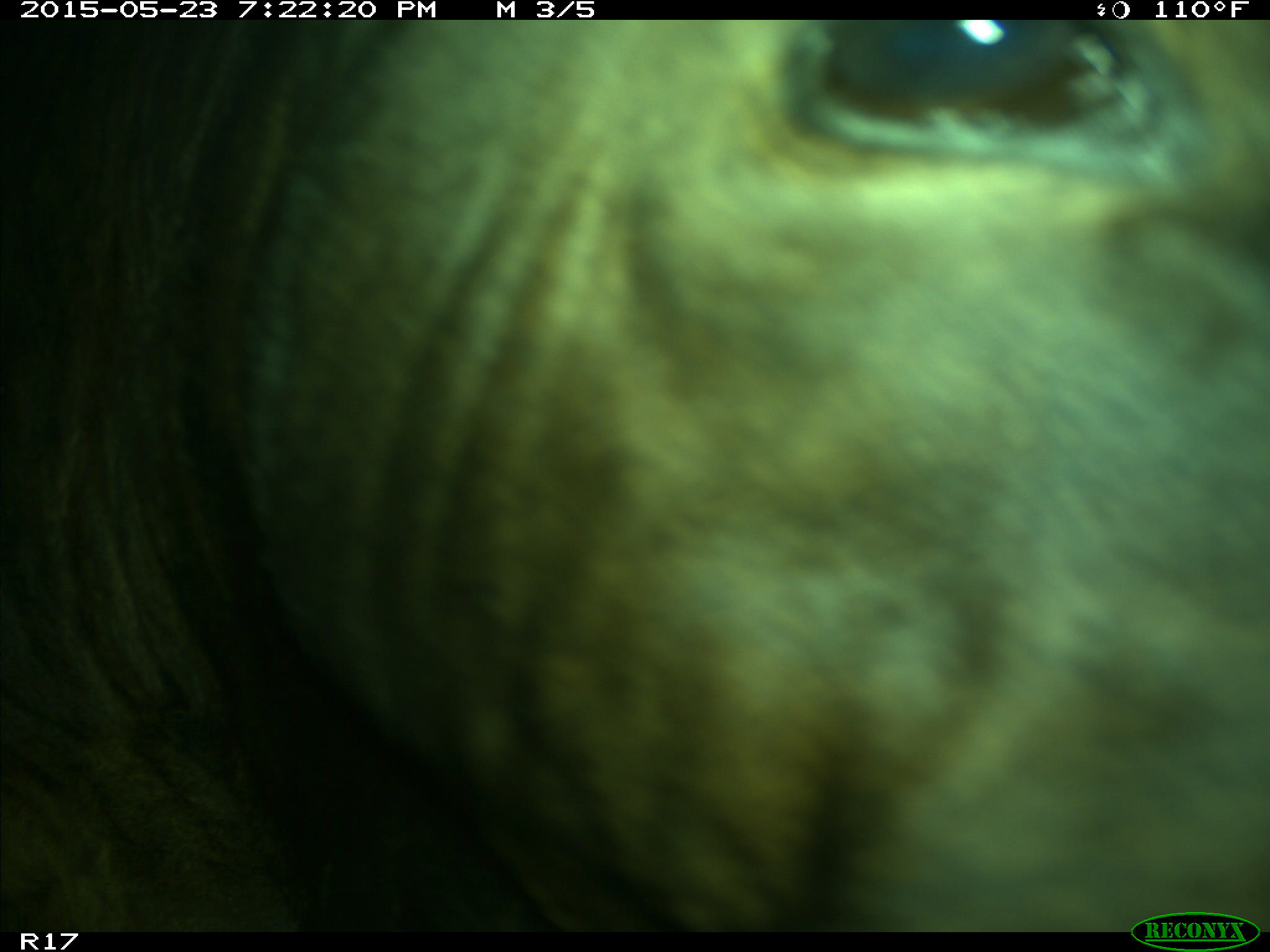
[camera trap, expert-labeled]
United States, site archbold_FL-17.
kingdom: Animalia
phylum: Chordata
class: Mammalia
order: Artiodactyla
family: Bovidae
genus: Bos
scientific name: Bos taurus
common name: domestic cow